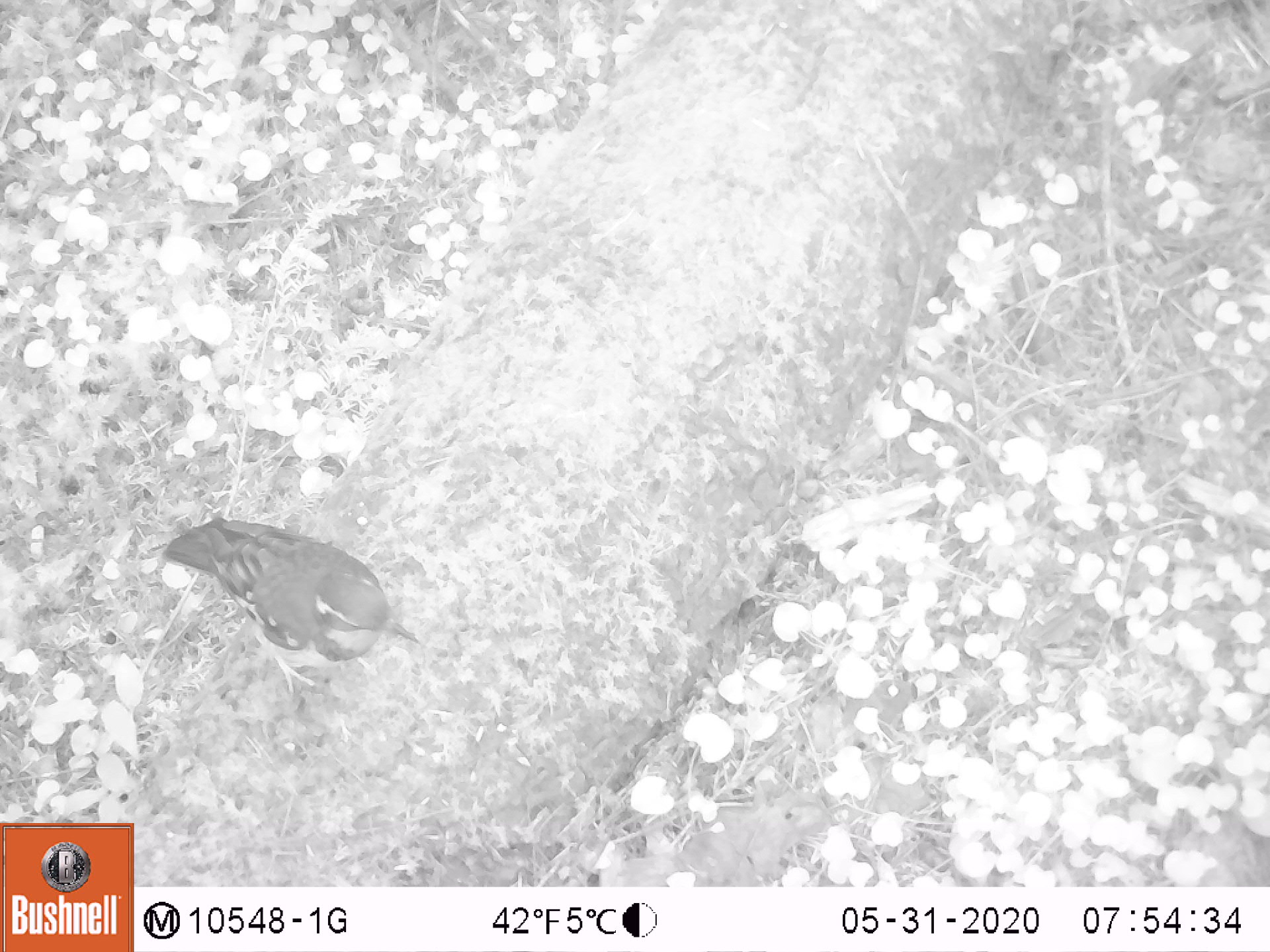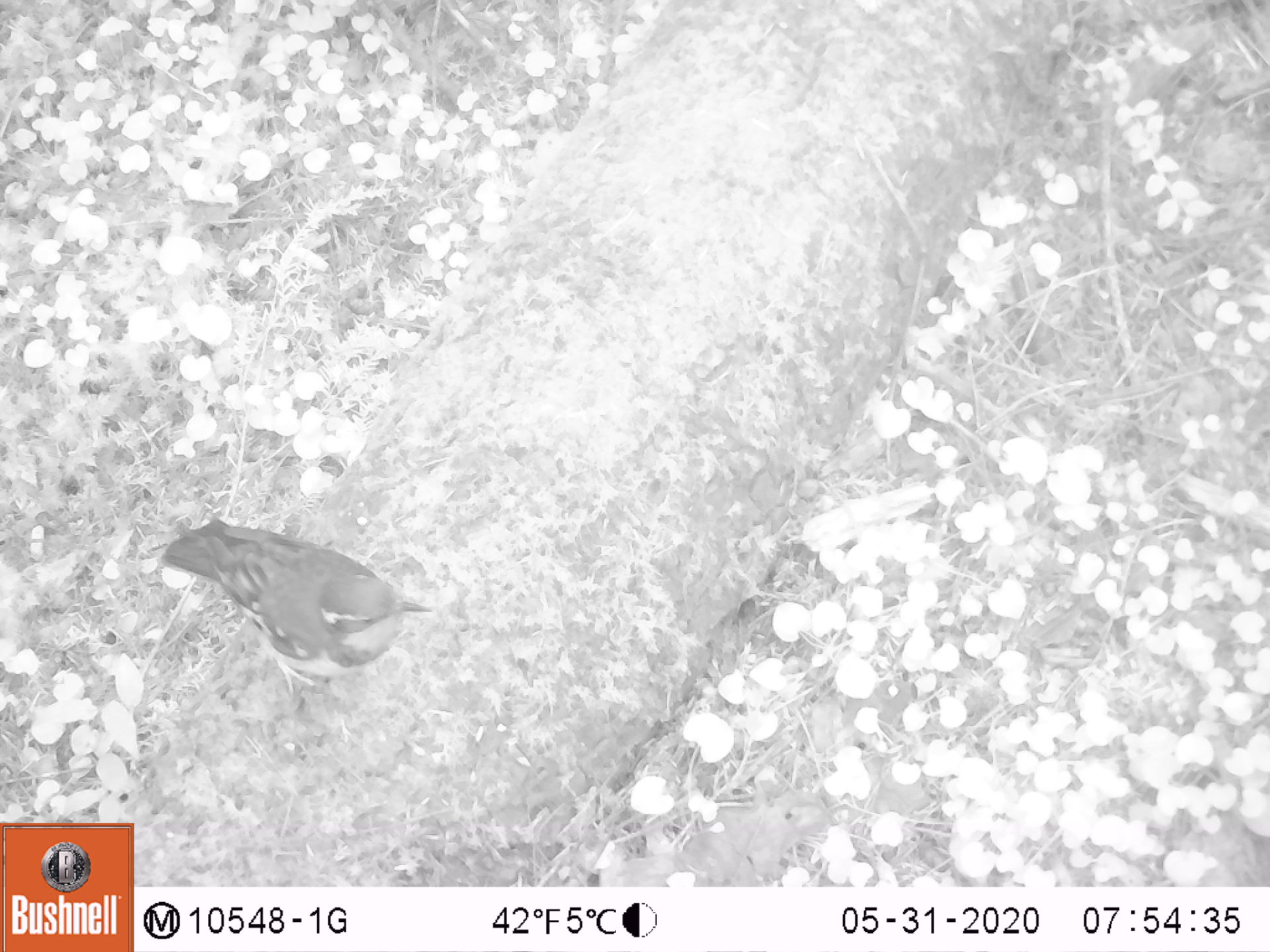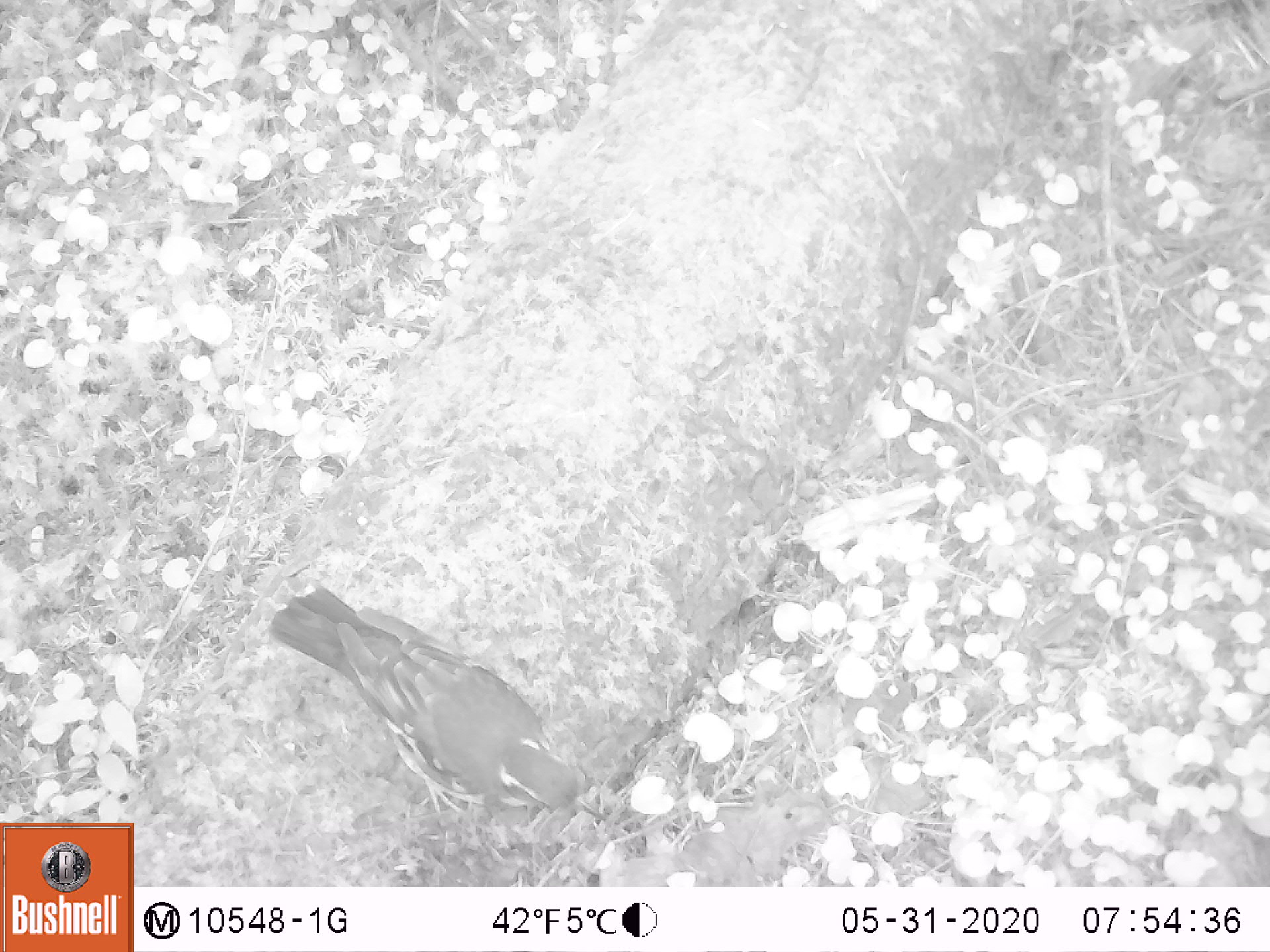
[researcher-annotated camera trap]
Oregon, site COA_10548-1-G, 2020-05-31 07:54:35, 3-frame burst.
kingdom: Animalia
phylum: Chordata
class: Aves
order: Passeriformes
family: Turdidae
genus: Ixoreus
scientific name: Ixoreus naevius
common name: varied thrush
Varied thrush (Ixoreus naevius).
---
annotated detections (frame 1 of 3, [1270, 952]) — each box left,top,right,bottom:
varied thrush: 170,519,406,688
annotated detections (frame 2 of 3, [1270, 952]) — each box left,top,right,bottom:
varied thrush: 160,519,421,683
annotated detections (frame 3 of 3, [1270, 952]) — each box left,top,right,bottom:
varied thrush: 275,588,584,822